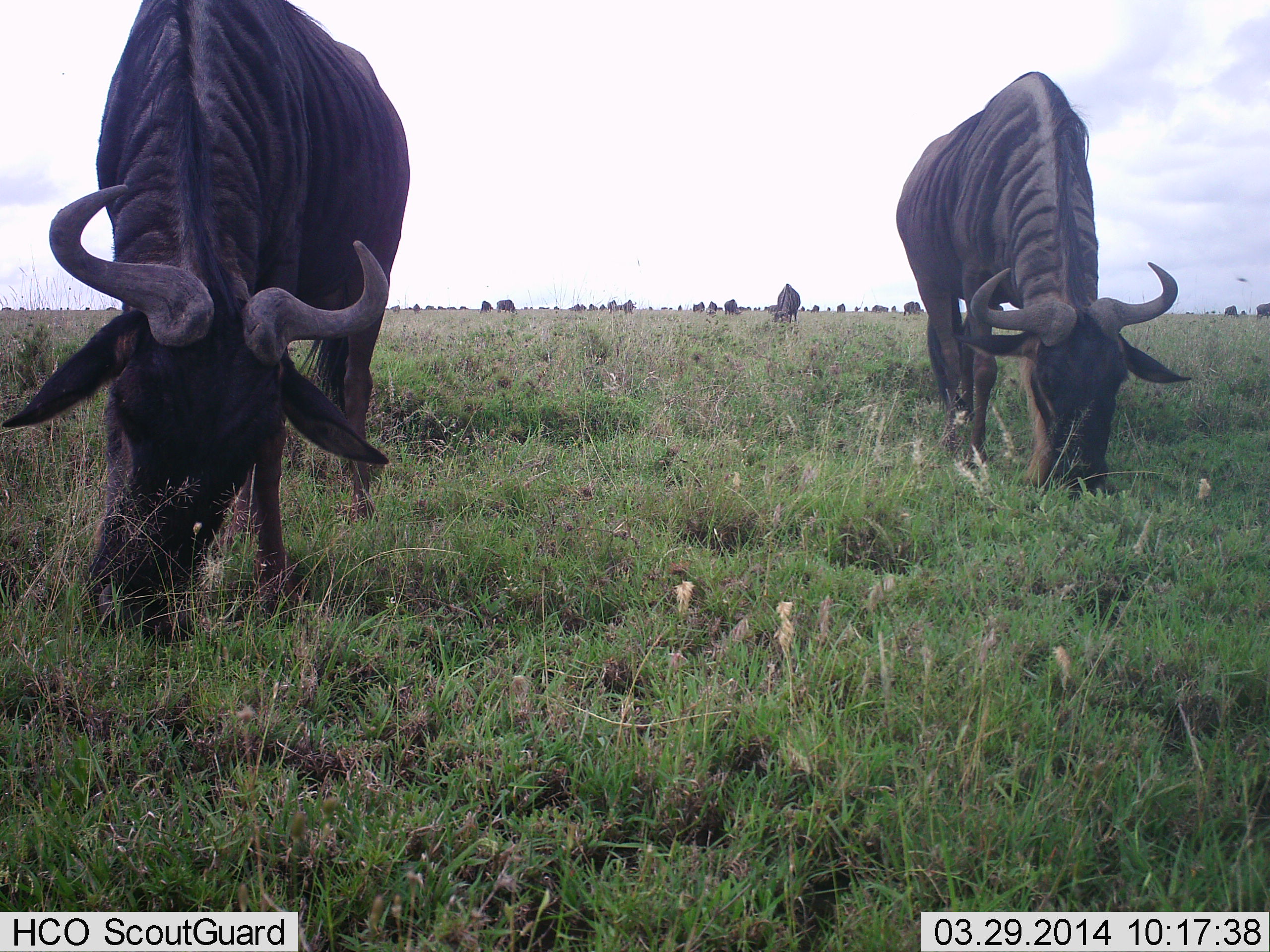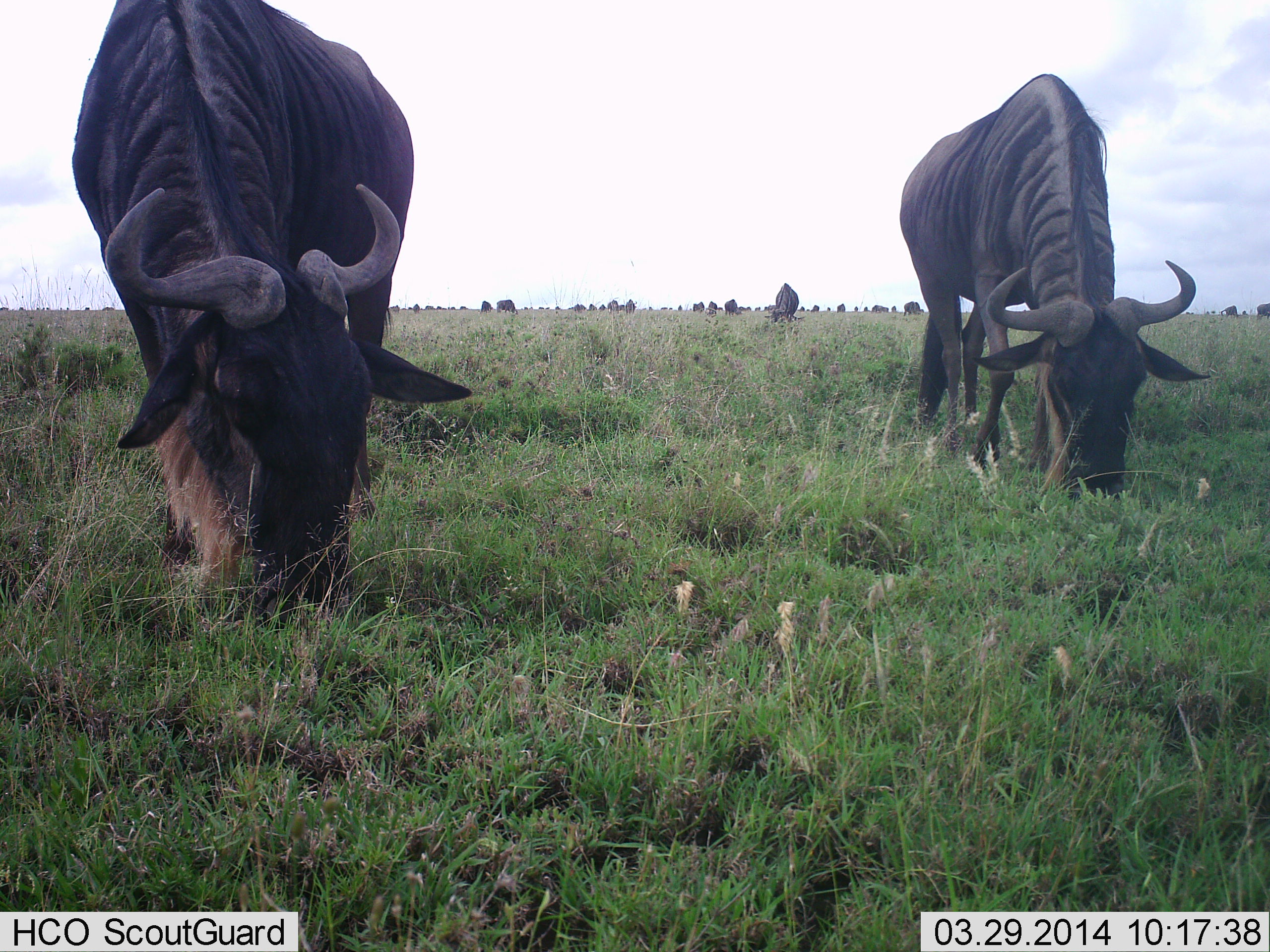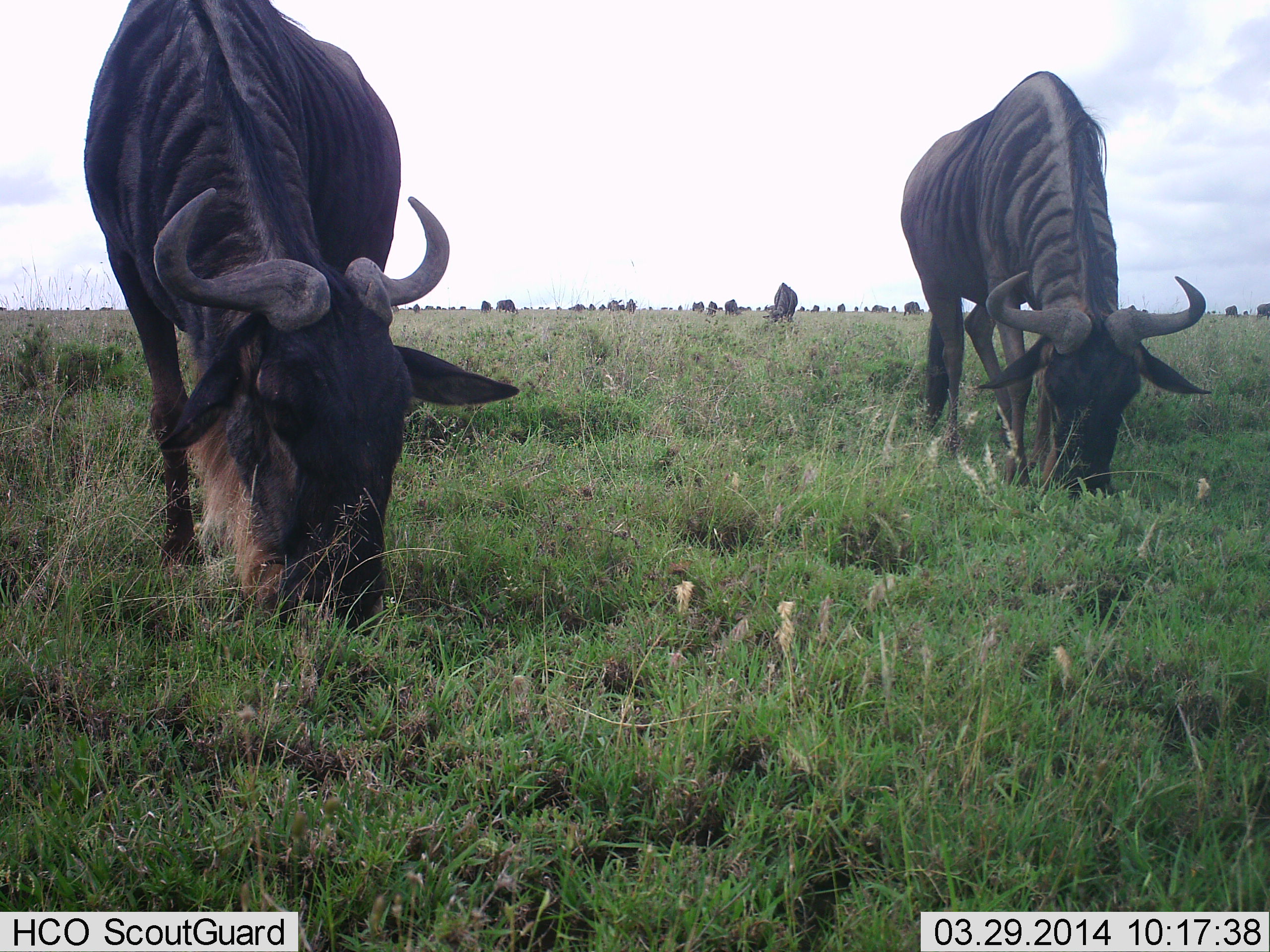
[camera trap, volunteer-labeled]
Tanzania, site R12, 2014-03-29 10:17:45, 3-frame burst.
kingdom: Animalia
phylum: Chordata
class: Mammalia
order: Artiodactyla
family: Bovidae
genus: Connochaetes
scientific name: Connochaetes taurinus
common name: blue wildebeest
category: wildebeest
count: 11-50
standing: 36%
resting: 0%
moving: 9%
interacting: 0%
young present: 0%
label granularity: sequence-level